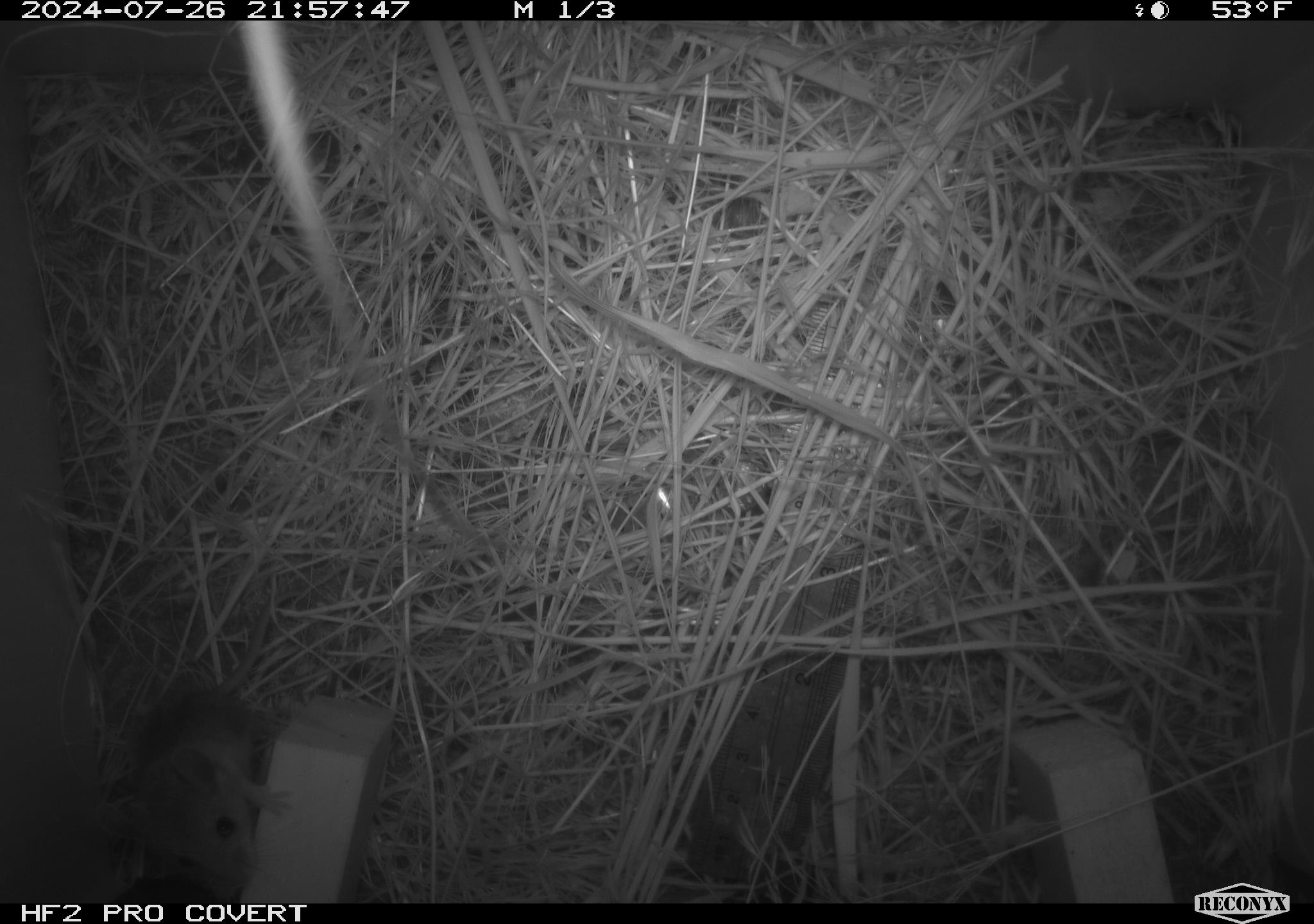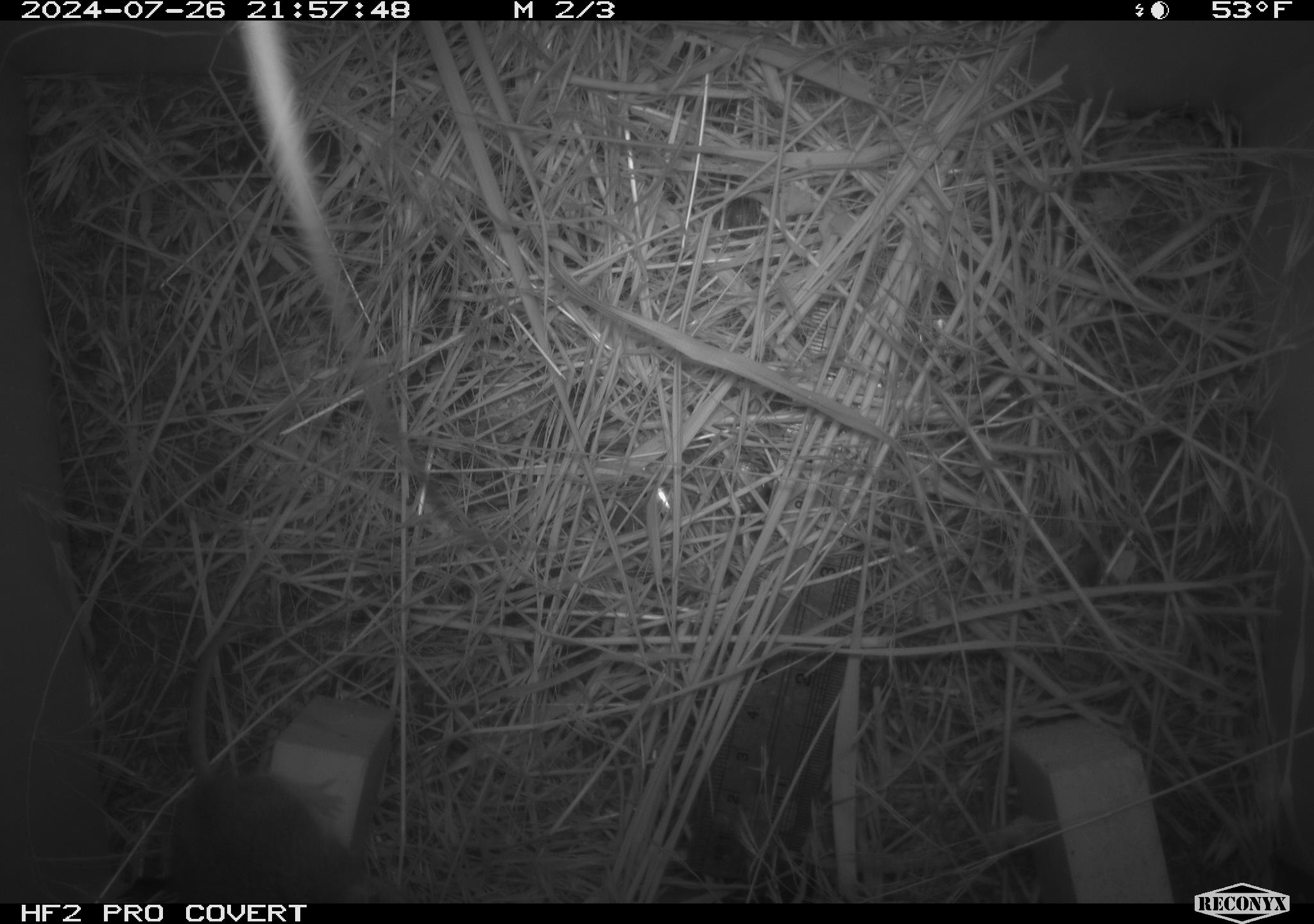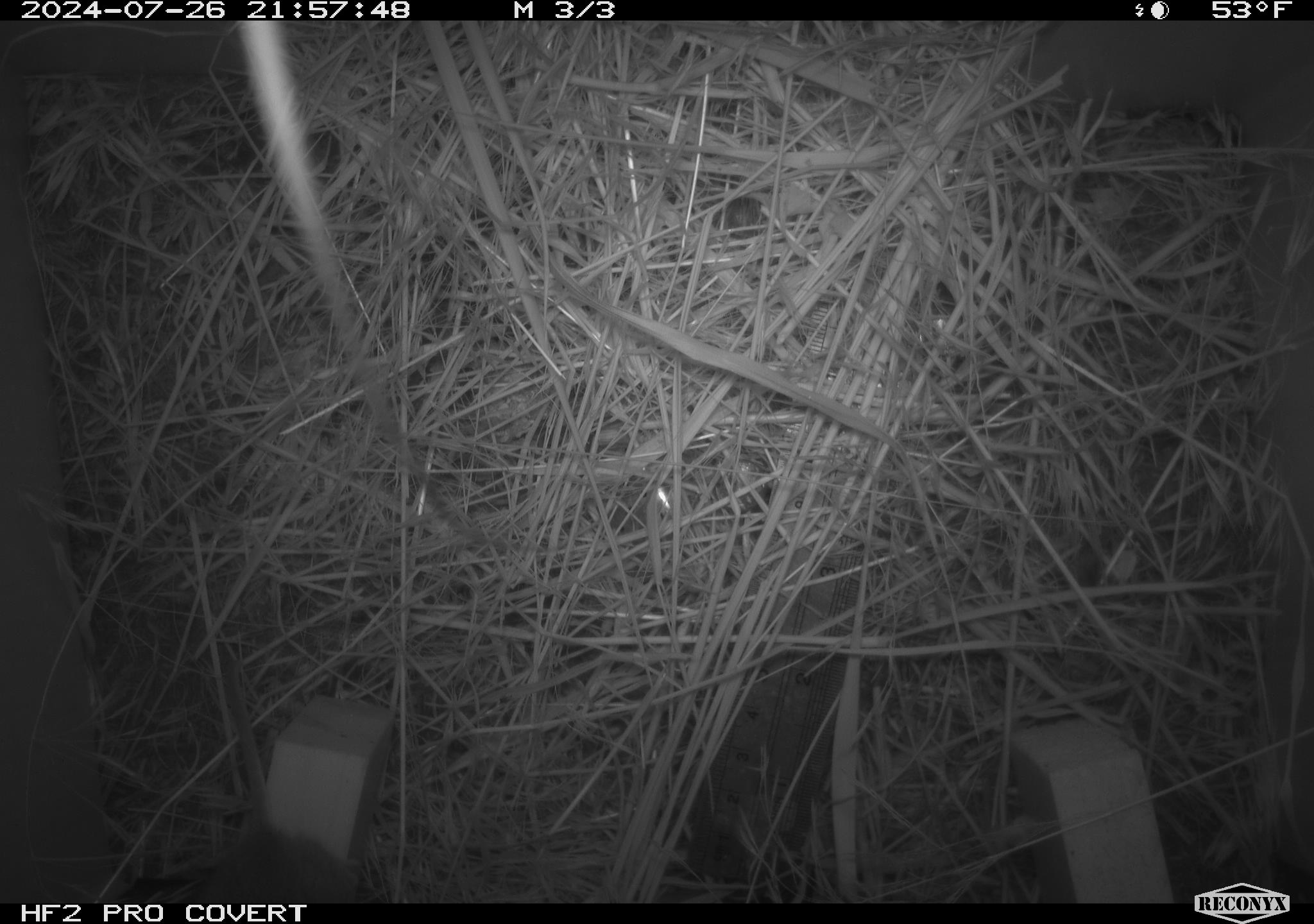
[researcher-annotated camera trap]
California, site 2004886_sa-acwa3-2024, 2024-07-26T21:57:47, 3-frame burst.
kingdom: Animalia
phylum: Chordata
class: Mammalia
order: Rodentia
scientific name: Rodentia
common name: mouse species